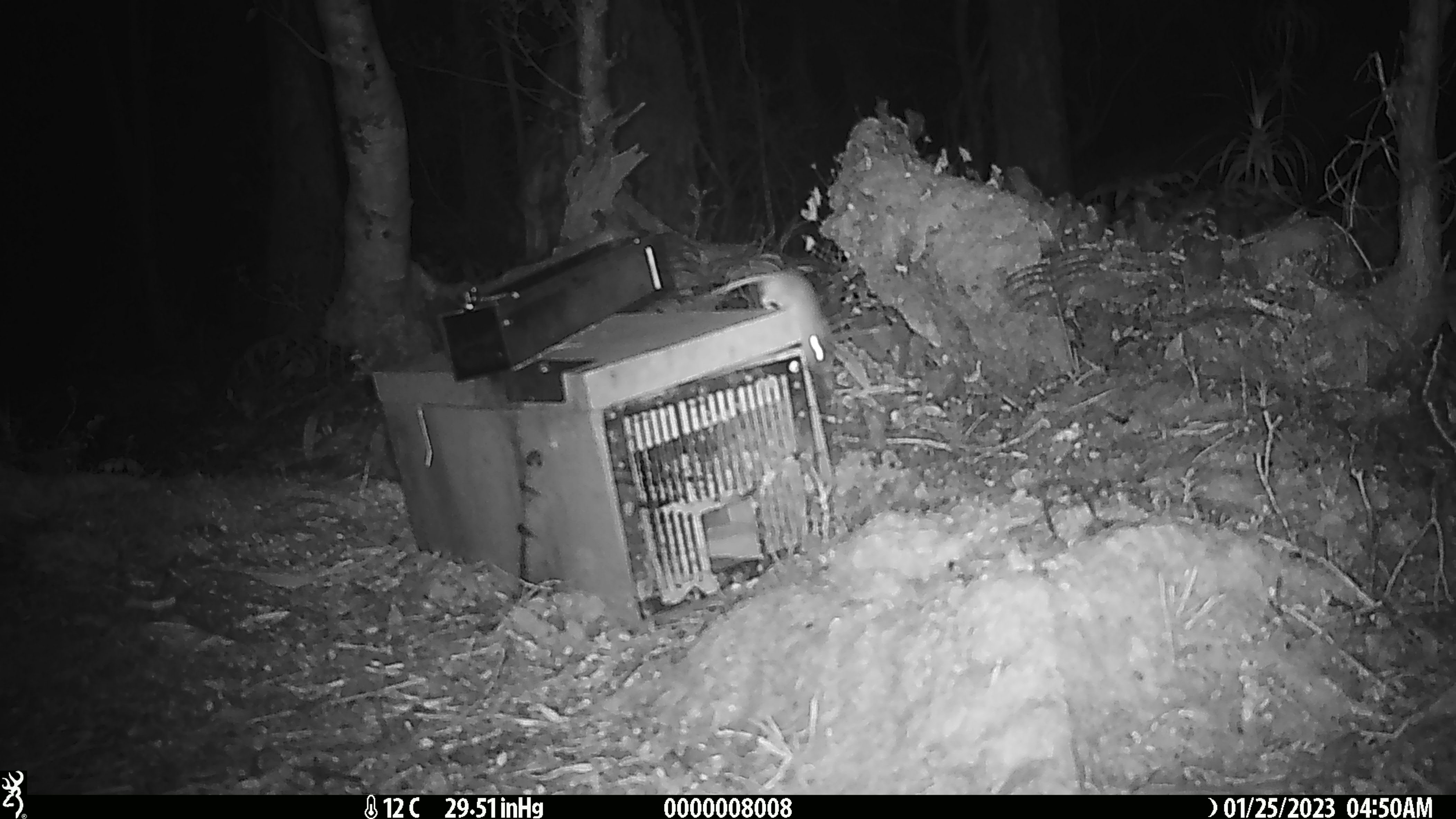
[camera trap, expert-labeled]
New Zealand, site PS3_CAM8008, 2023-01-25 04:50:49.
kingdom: Animalia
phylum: Chordata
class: Mammalia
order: Rodentia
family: Muridae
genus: Mus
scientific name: Mus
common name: mouse